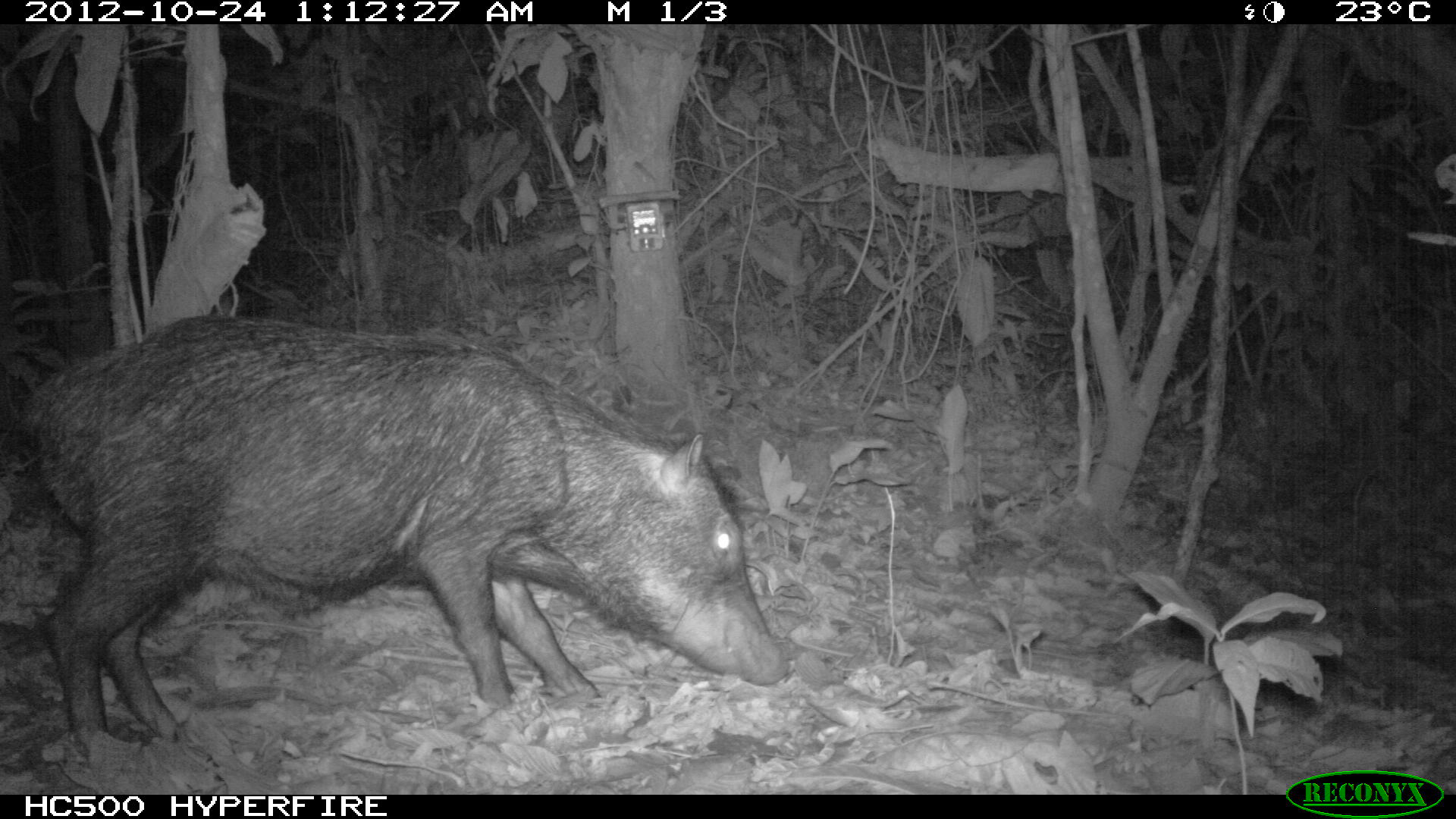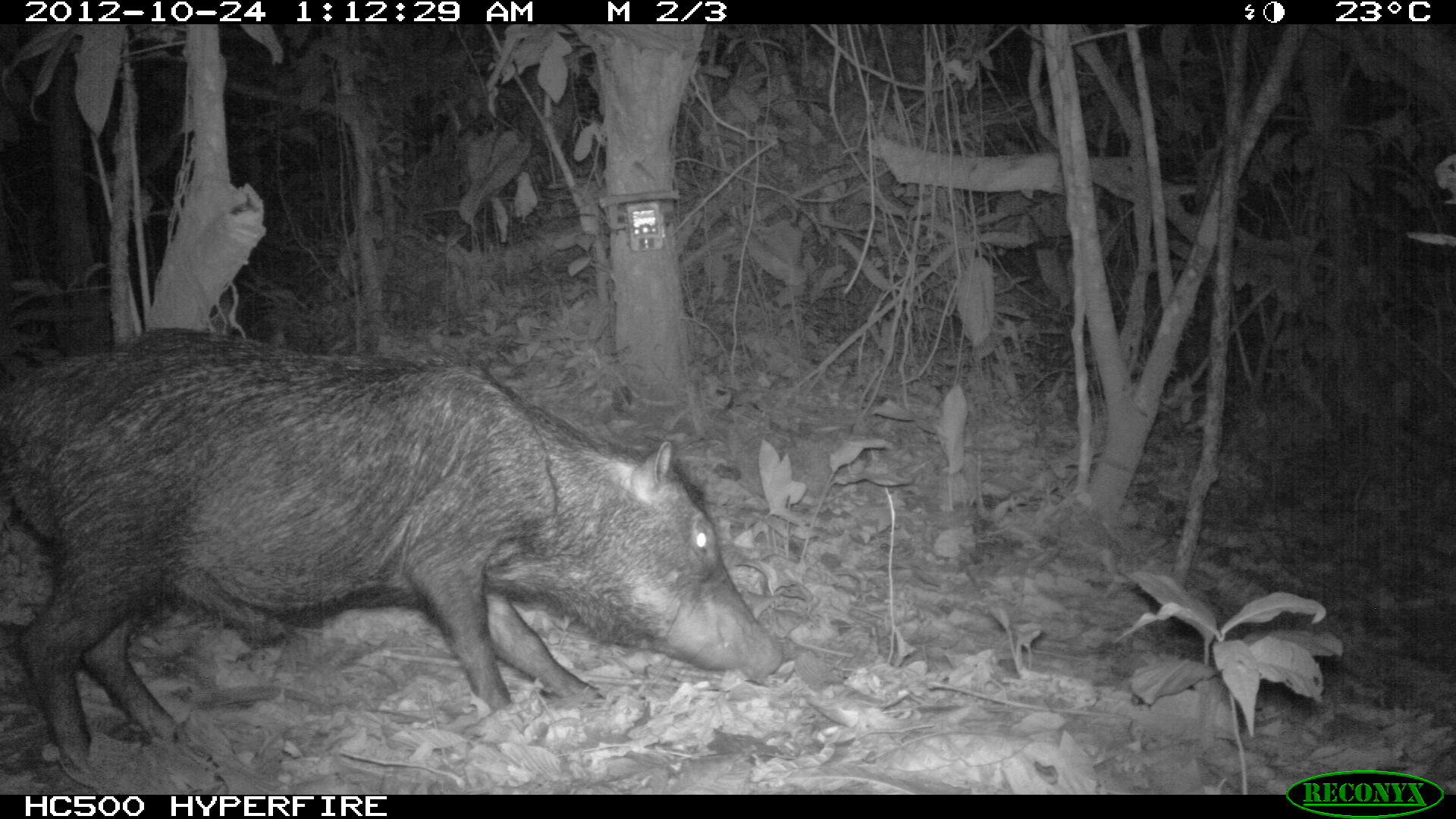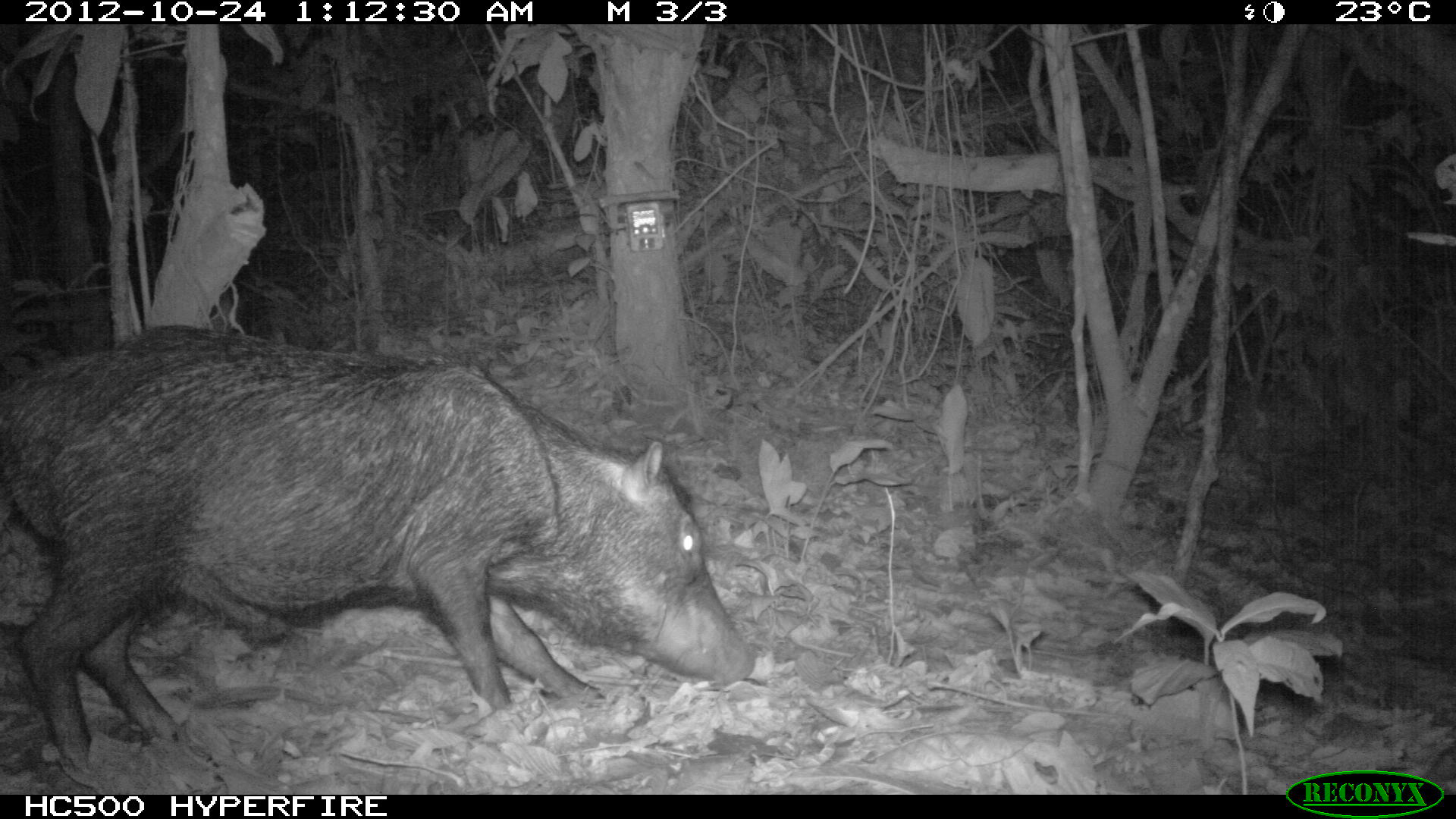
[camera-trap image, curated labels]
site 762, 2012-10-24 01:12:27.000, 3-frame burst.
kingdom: Animalia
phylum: Chordata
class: Mammalia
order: Artiodactyla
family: Tayassuidae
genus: Tayassu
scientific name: Tayassu pecari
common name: white-lipped peccary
Tayassu pecari (white-lipped peccary).